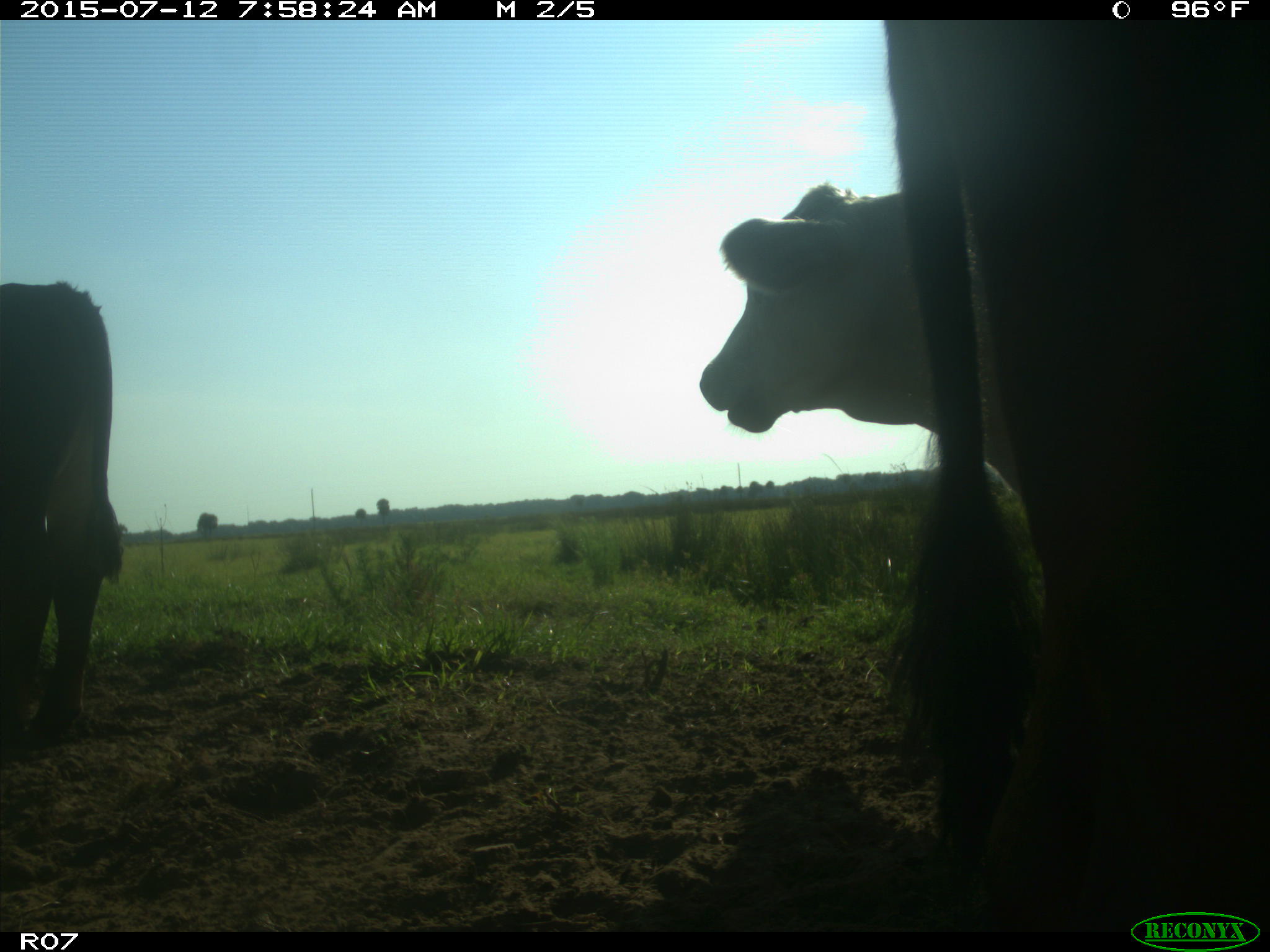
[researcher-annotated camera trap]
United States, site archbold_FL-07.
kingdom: Animalia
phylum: Chordata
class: Mammalia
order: Artiodactyla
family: Bovidae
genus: Bos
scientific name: Bos taurus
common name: domestic cow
Bos taurus (domestic cow).